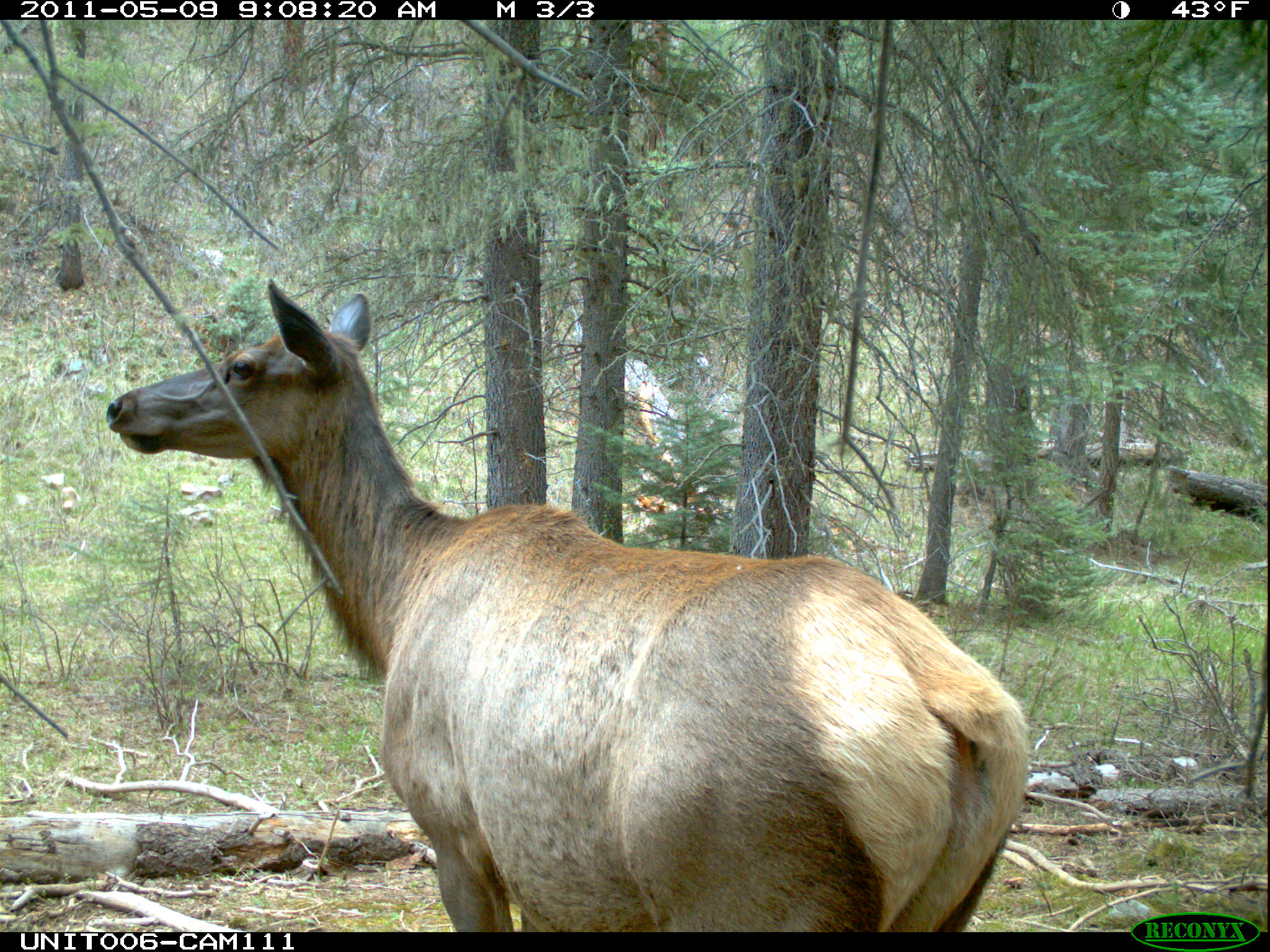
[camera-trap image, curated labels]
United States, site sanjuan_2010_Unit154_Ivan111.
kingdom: Animalia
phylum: Chordata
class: Mammalia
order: Artiodactyla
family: Cervidae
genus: Cervus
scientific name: Cervus elaphus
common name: red deer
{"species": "Cervus elaphus (red deer)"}